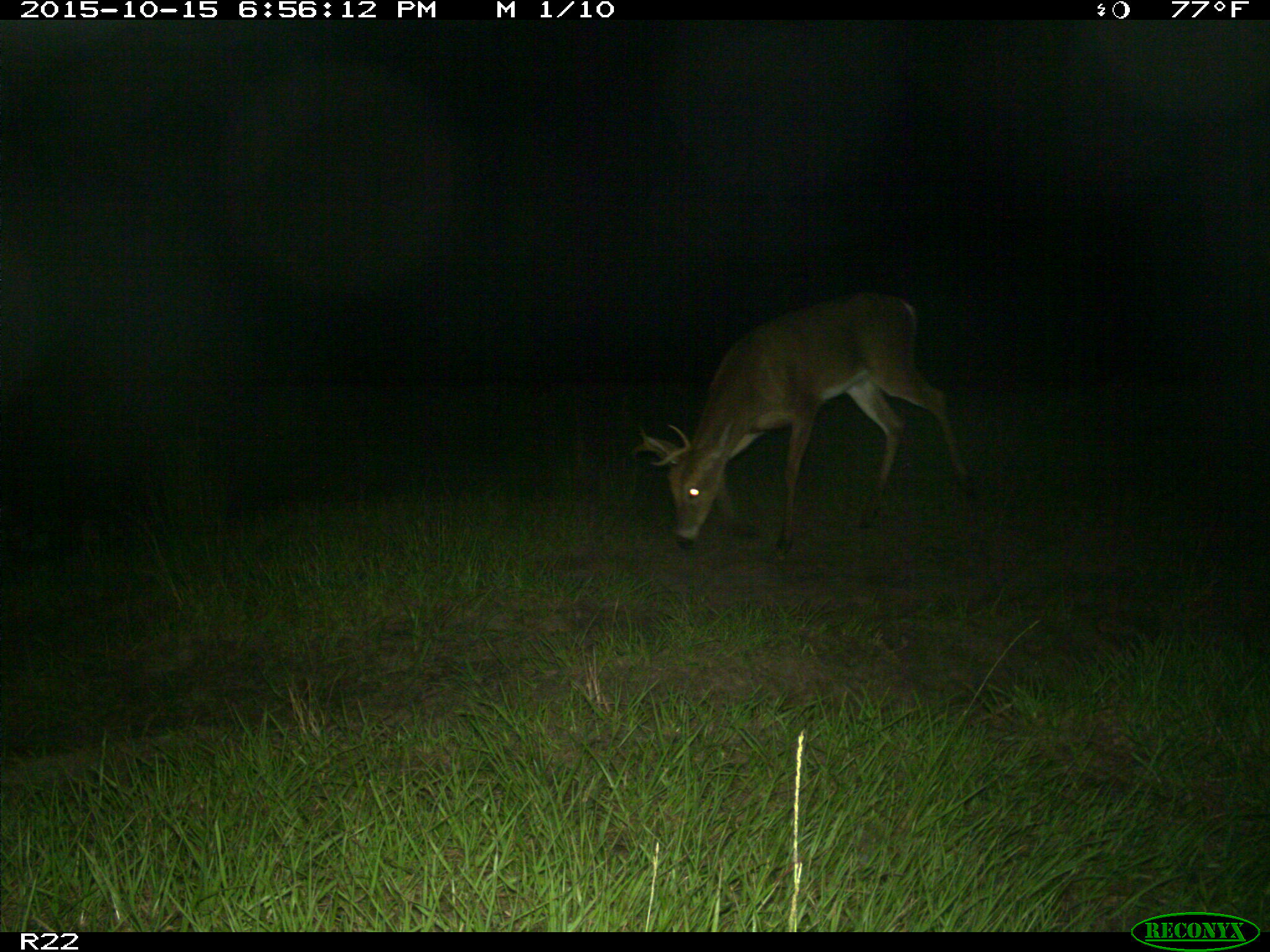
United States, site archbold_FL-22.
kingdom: Animalia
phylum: Chordata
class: Mammalia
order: Artiodactyla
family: Cervidae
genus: Odocoileus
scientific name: Odocoileus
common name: deer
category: unidentified deer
Unidentified deer (deer) (Odocoileus).